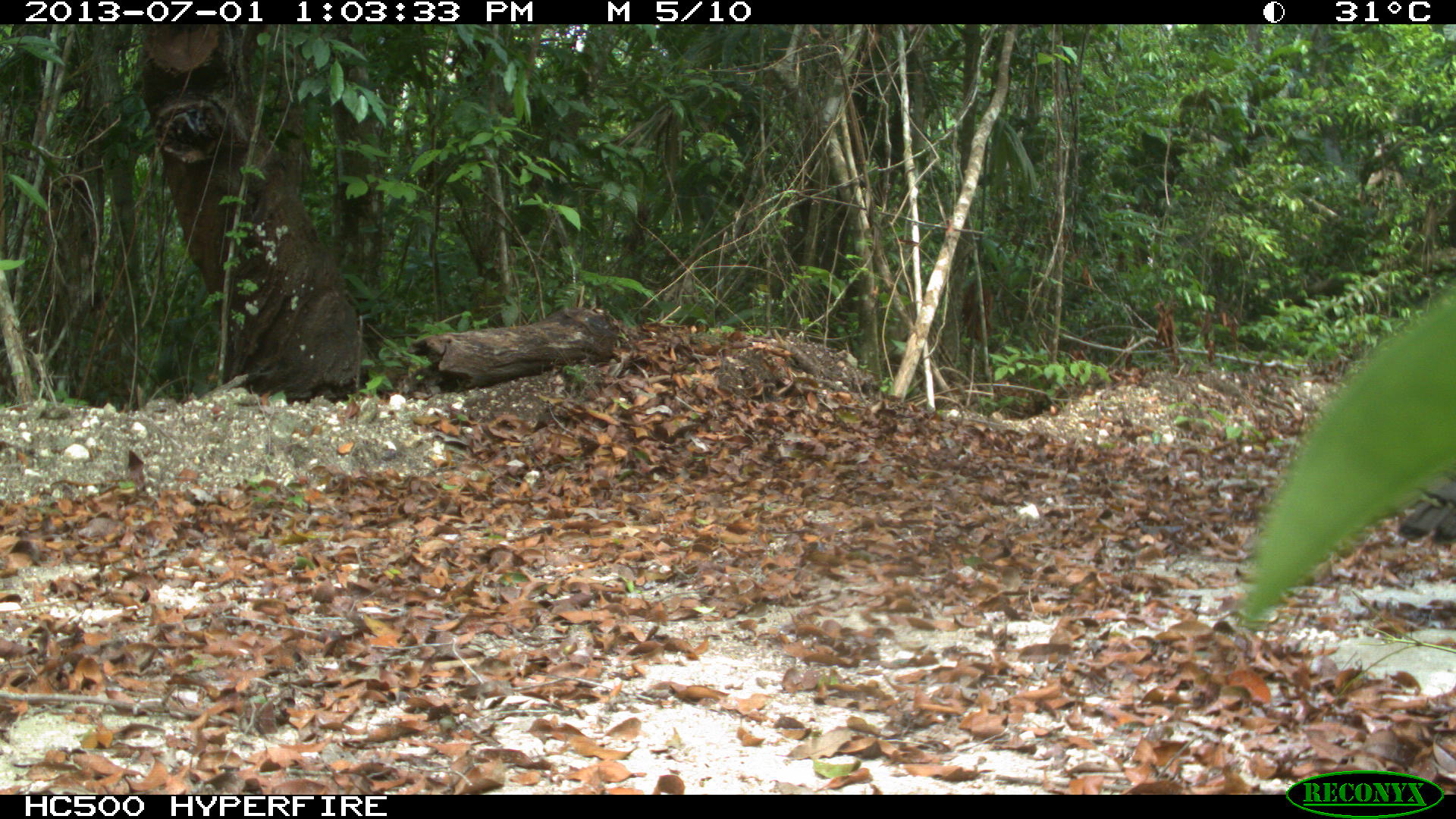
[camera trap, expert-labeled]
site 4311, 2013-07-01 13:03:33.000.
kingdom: Animalia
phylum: Chordata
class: Aves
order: Galliformes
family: Phasianidae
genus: Meleagris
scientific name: Meleagris ocellata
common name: ocellated turkey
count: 1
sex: male